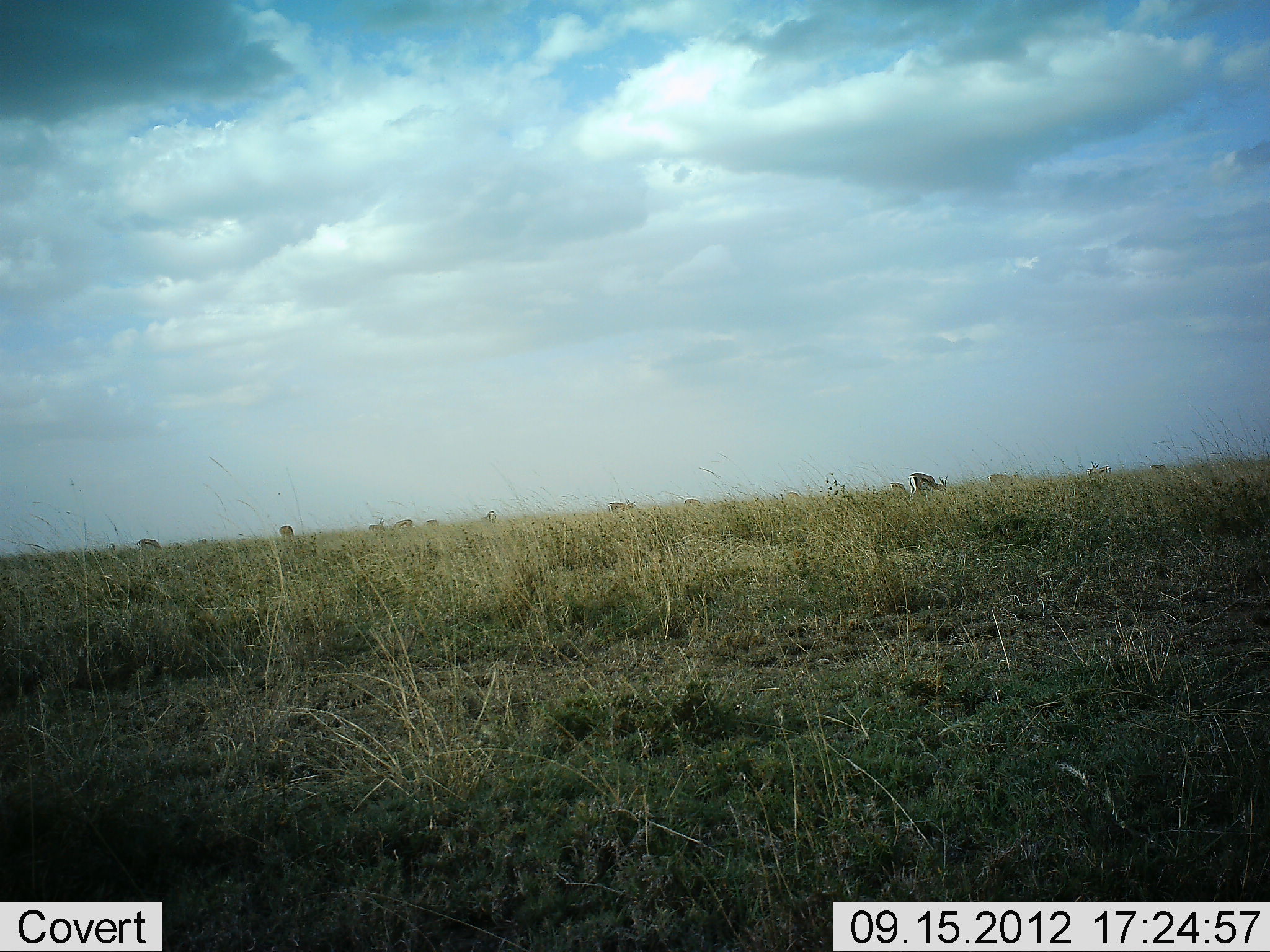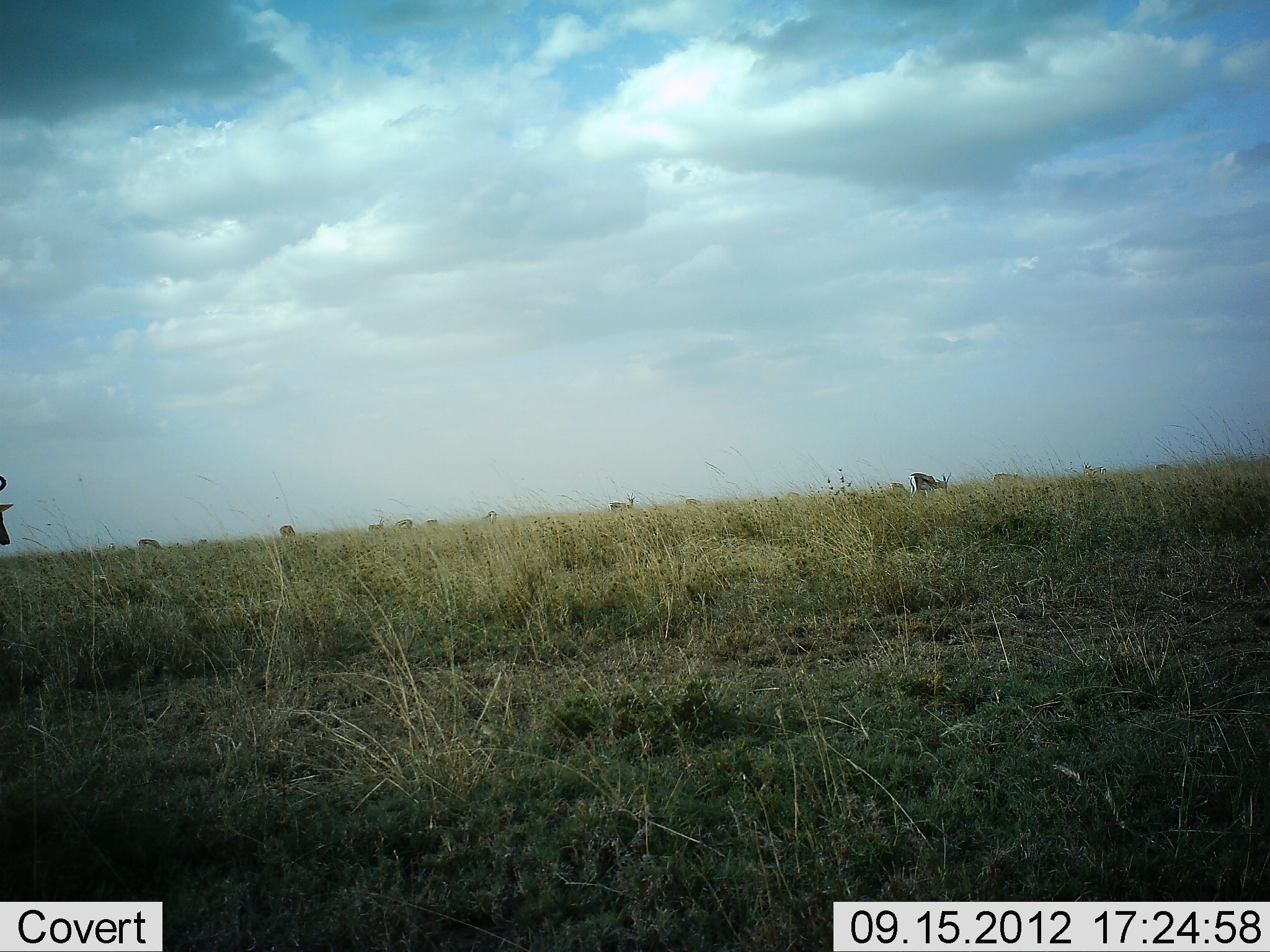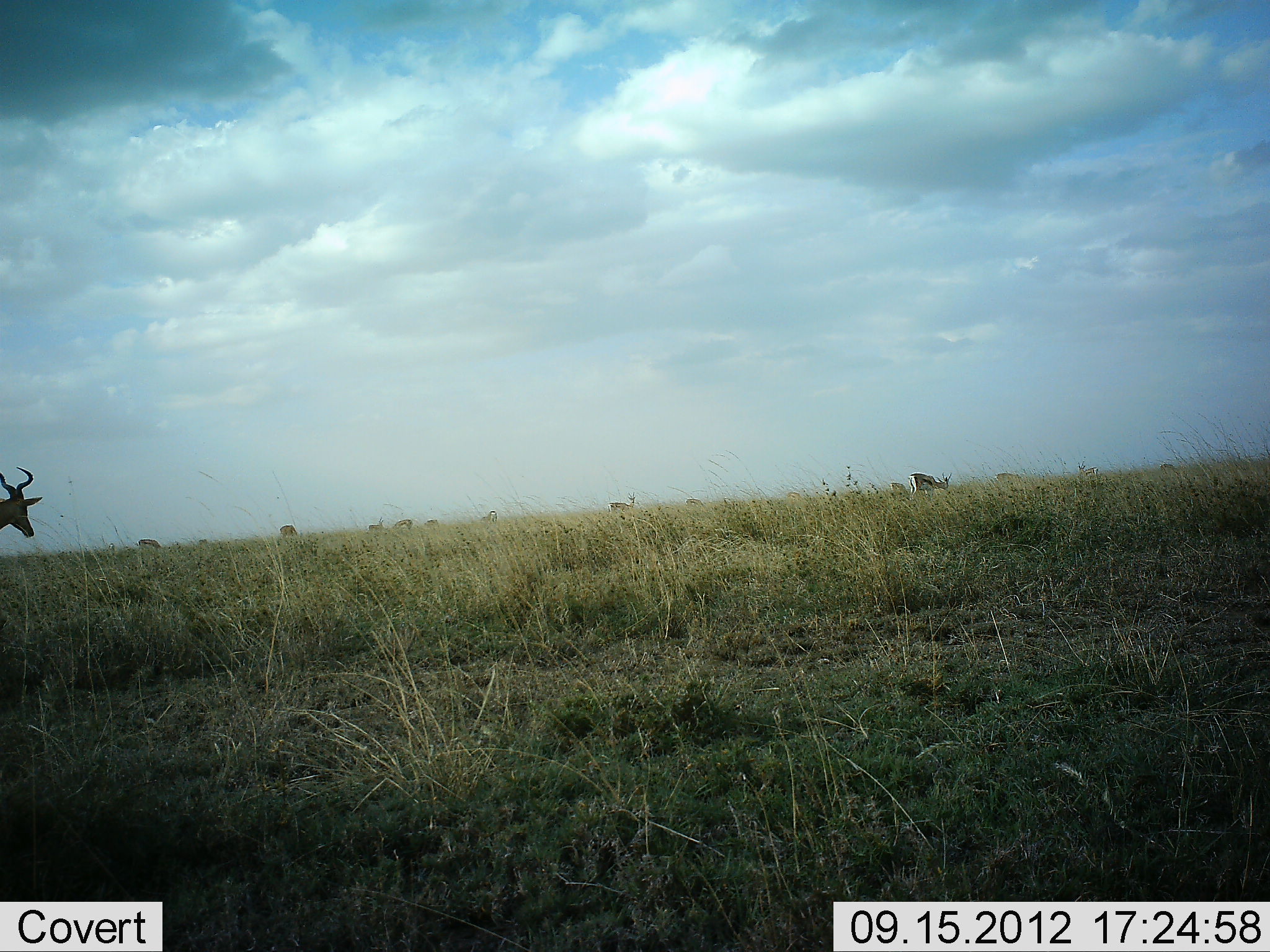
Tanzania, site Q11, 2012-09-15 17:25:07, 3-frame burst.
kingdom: Animalia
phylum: Chordata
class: Mammalia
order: Artiodactyla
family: Bovidae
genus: Alcelaphus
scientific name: Alcelaphus buselaphus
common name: hartebeest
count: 1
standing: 31%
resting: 0%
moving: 69%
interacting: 0%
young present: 0%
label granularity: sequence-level